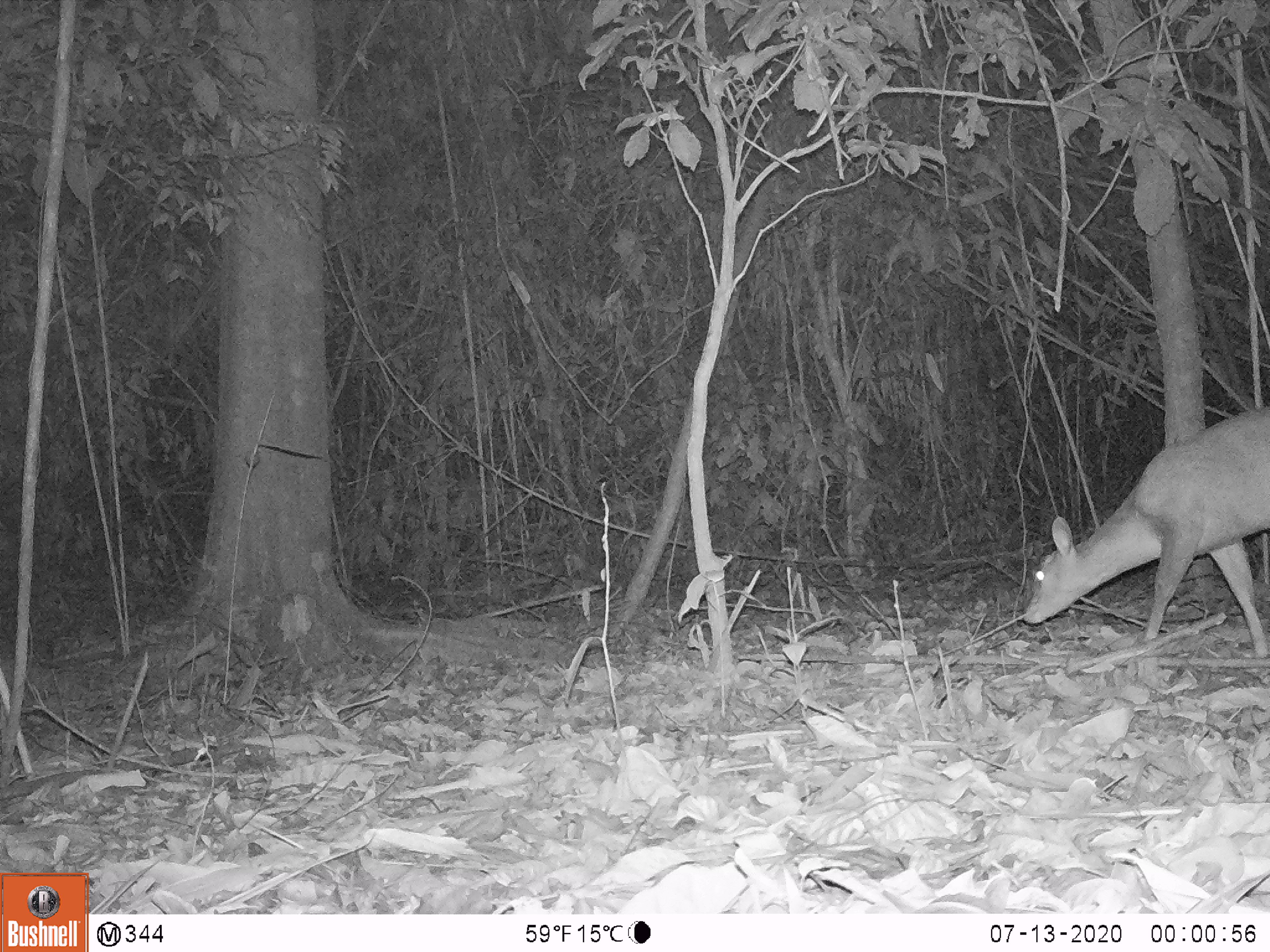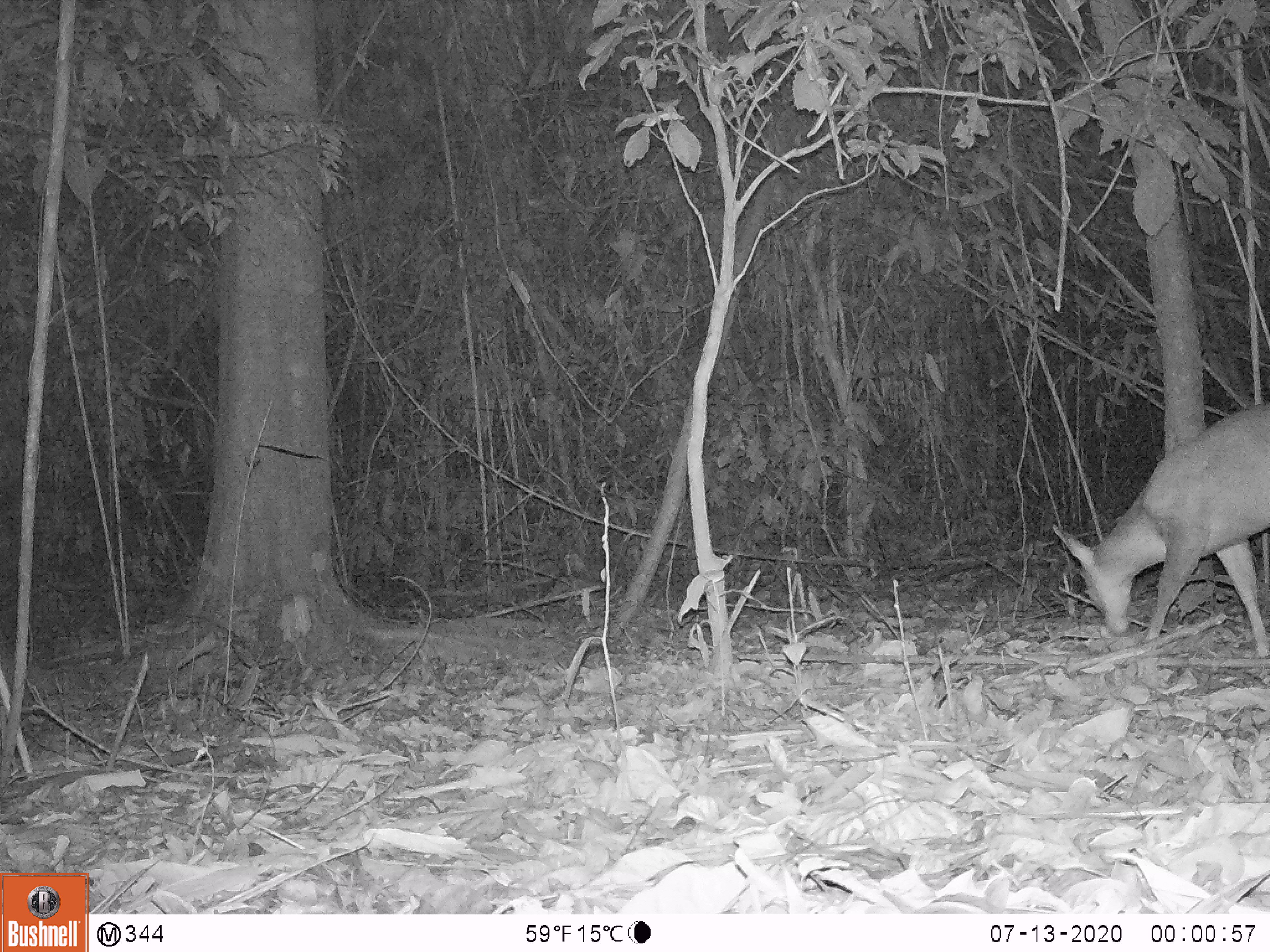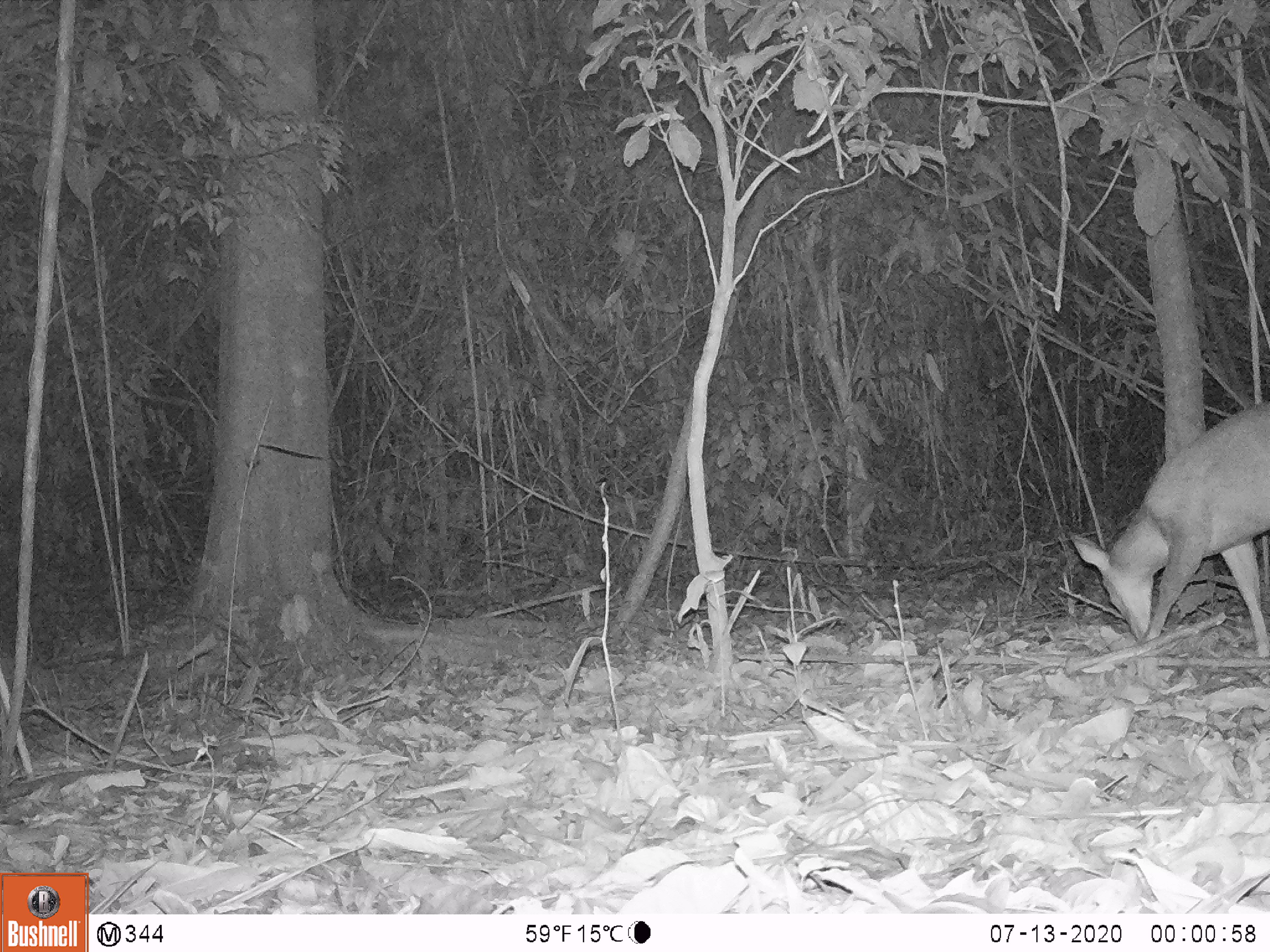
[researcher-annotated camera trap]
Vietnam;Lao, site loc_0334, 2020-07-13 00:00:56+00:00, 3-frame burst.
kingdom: Animalia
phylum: Chordata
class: Mammalia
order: Artiodactyla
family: Cervidae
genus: Muntiacus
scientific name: Muntiacus vuquangensis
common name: large-antlered muntjac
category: large antlered muntjac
Large antlered muntjac (large-antlered muntjac) (Muntiacus vuquangensis). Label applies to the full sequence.